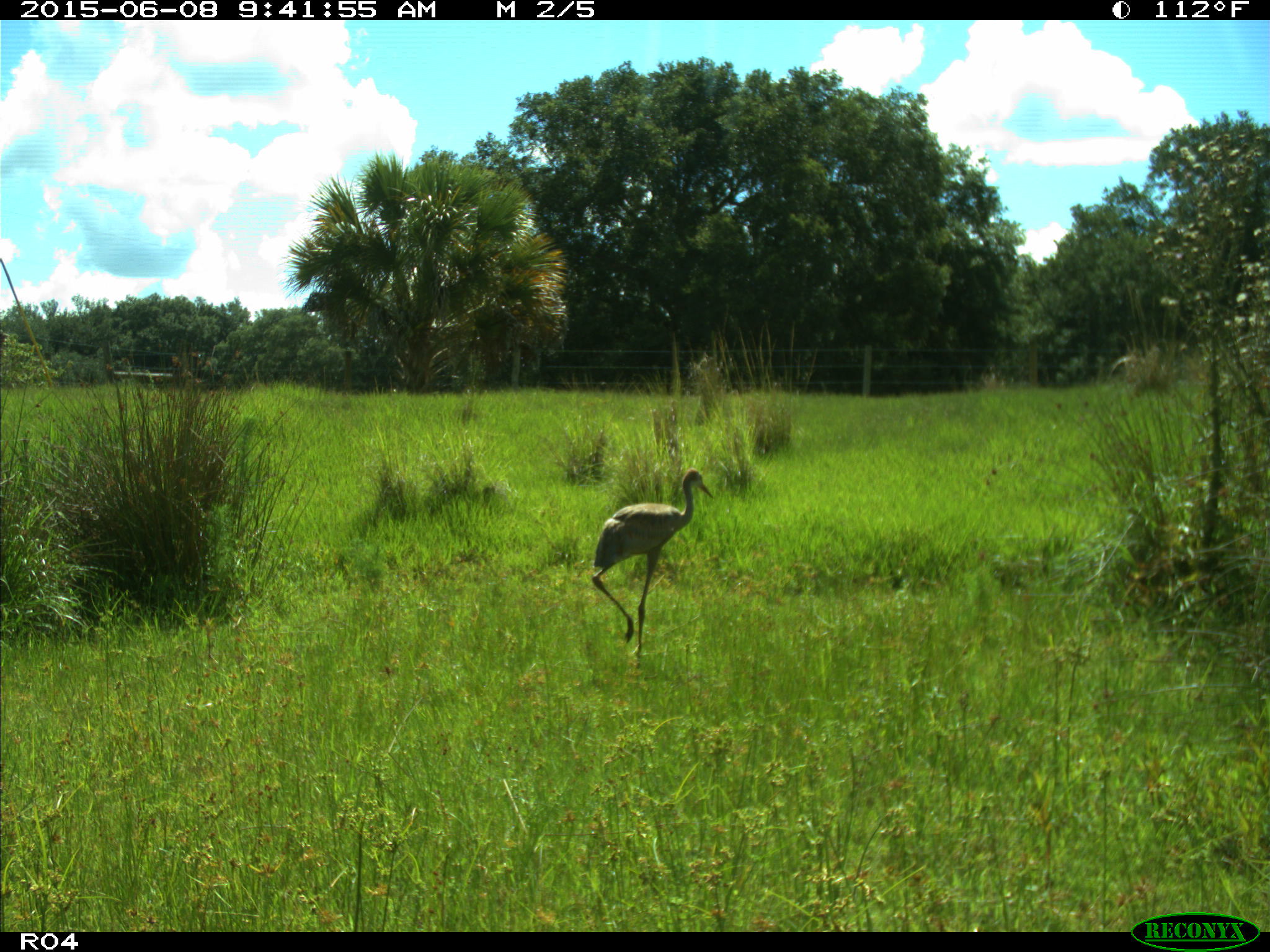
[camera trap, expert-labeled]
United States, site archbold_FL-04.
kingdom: Animalia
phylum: Chordata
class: Aves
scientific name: Aves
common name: birds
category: unidentified bird